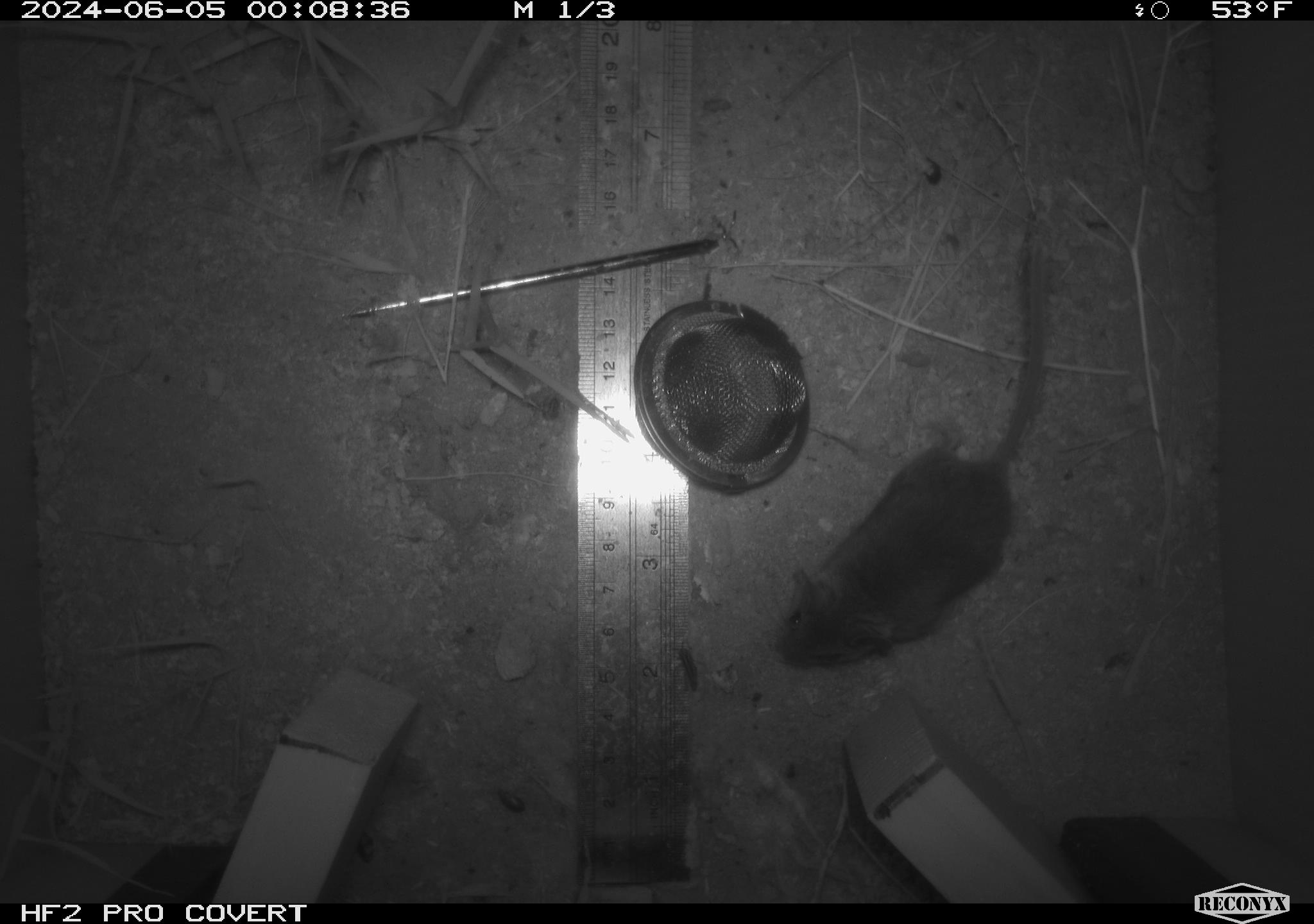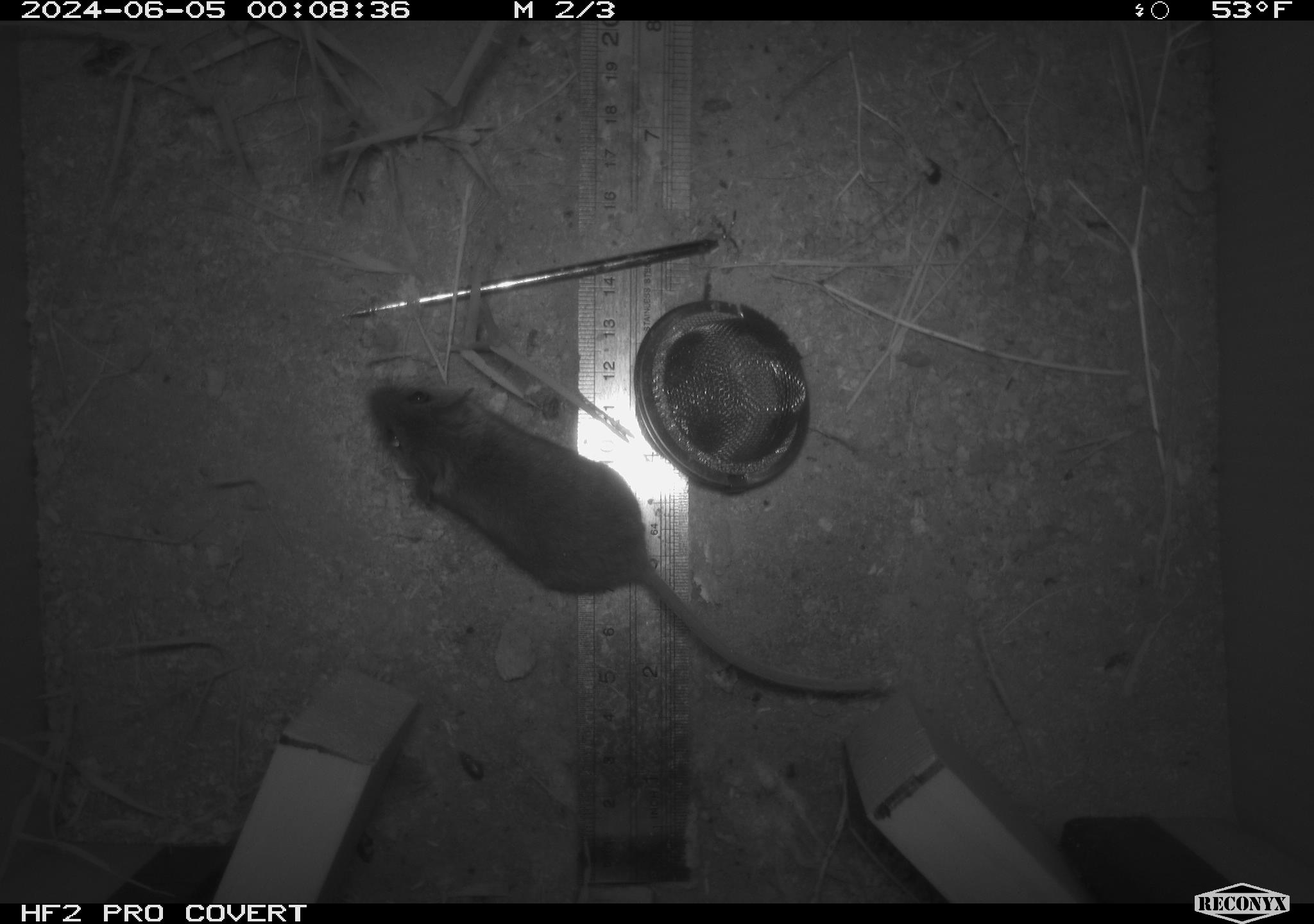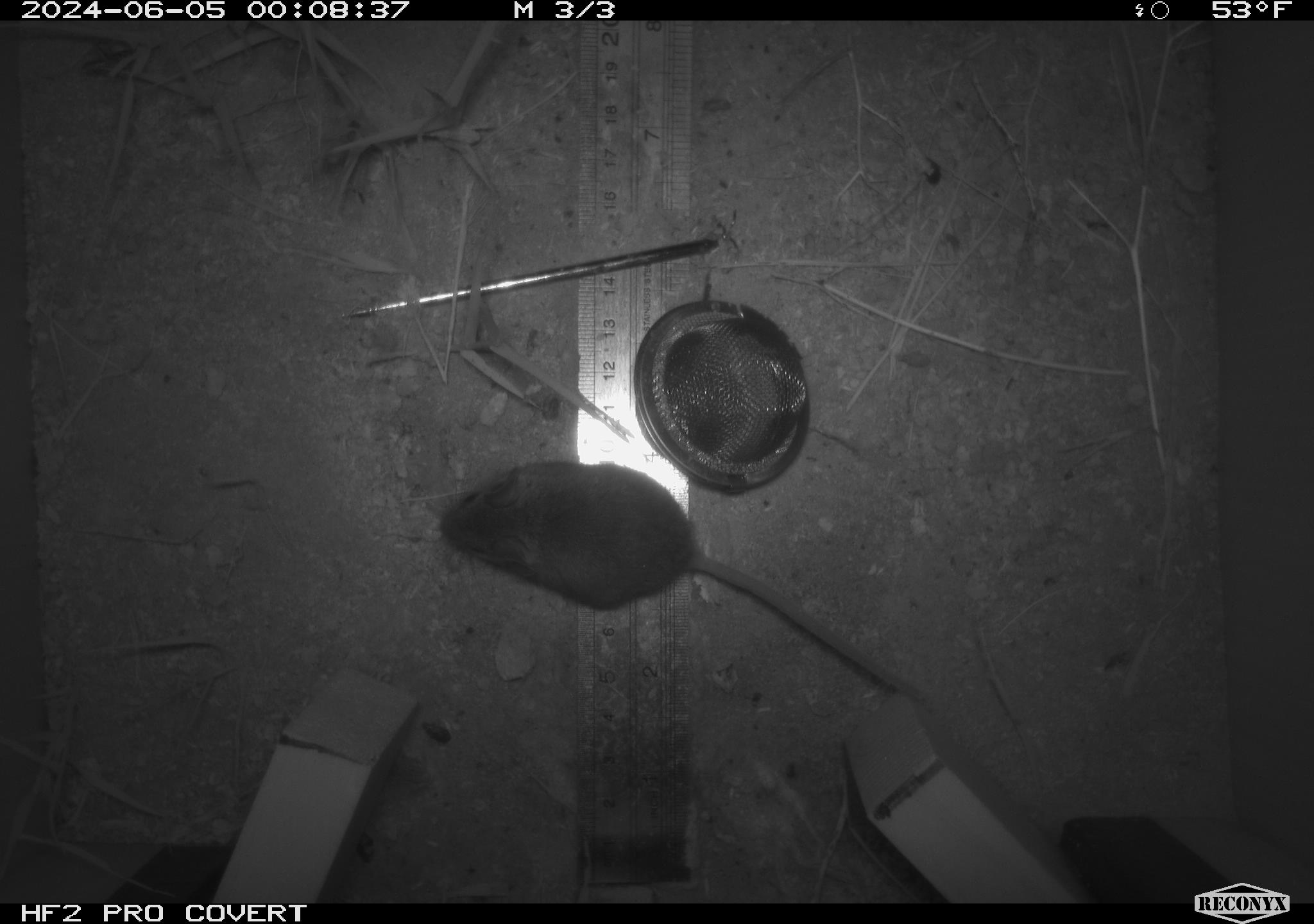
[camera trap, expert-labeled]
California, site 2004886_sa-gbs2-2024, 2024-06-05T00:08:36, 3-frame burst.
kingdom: Animalia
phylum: Chordata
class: Mammalia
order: Rodentia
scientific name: Rodentia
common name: mouse species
Mouse species (Rodentia).